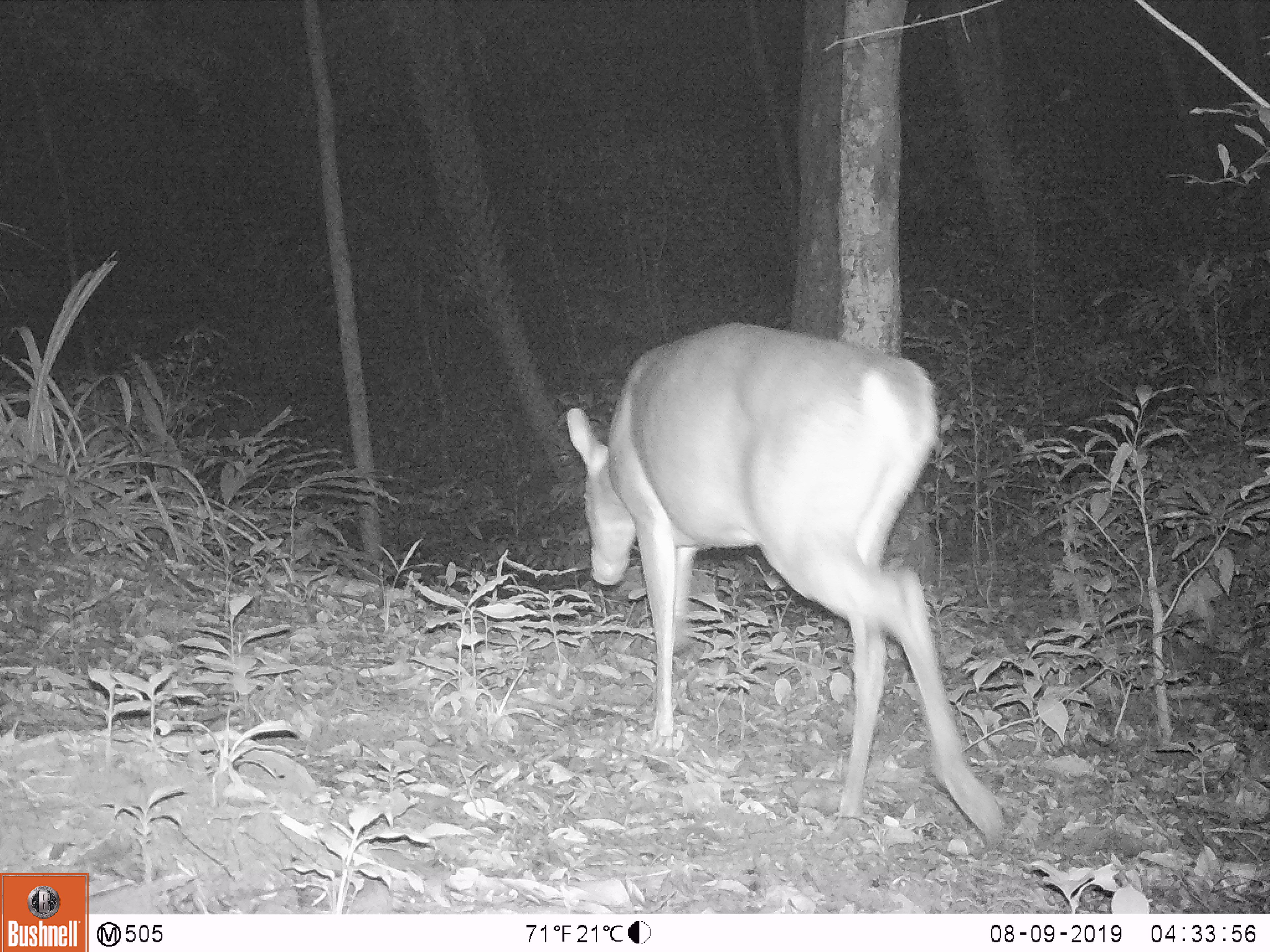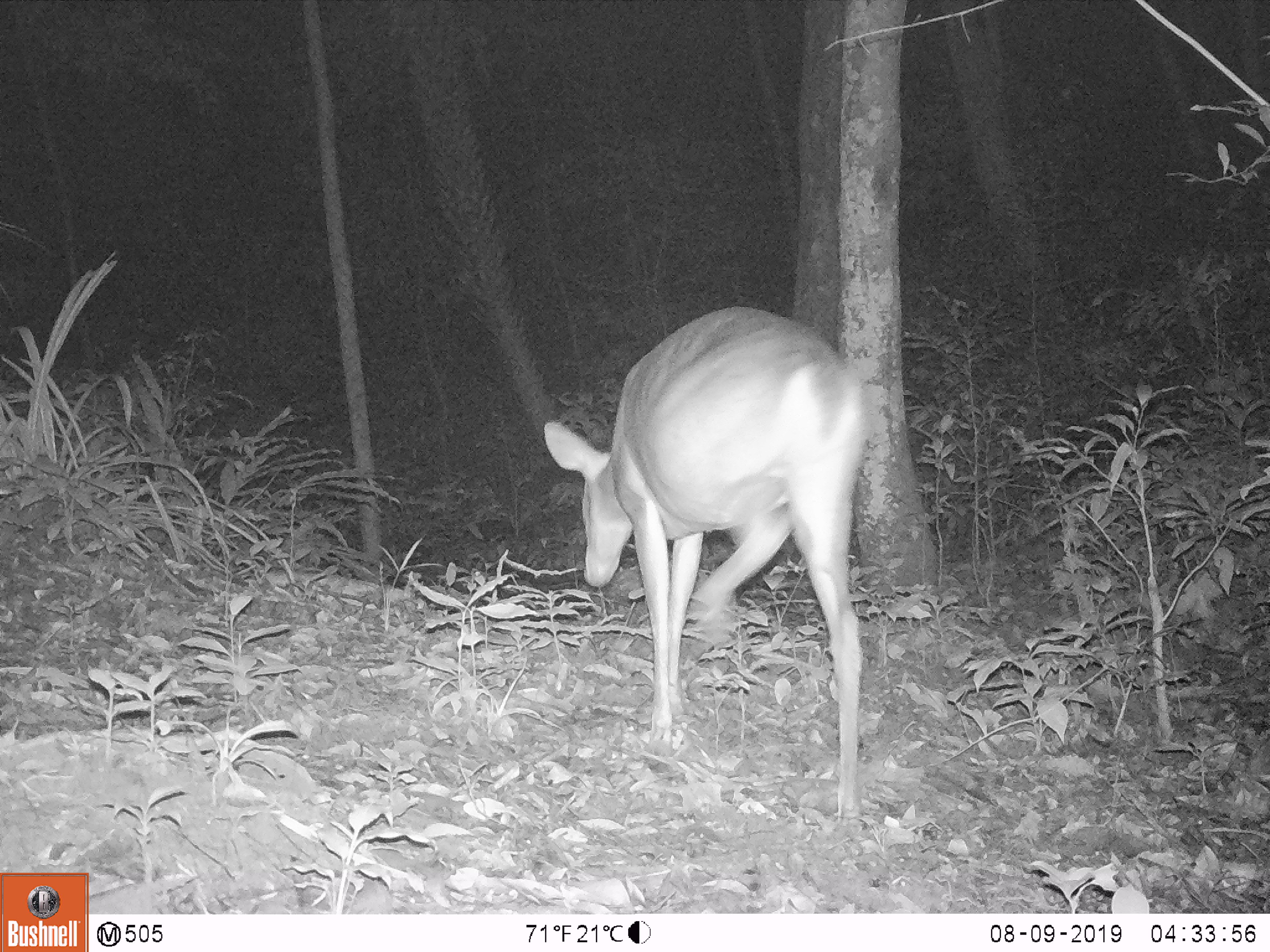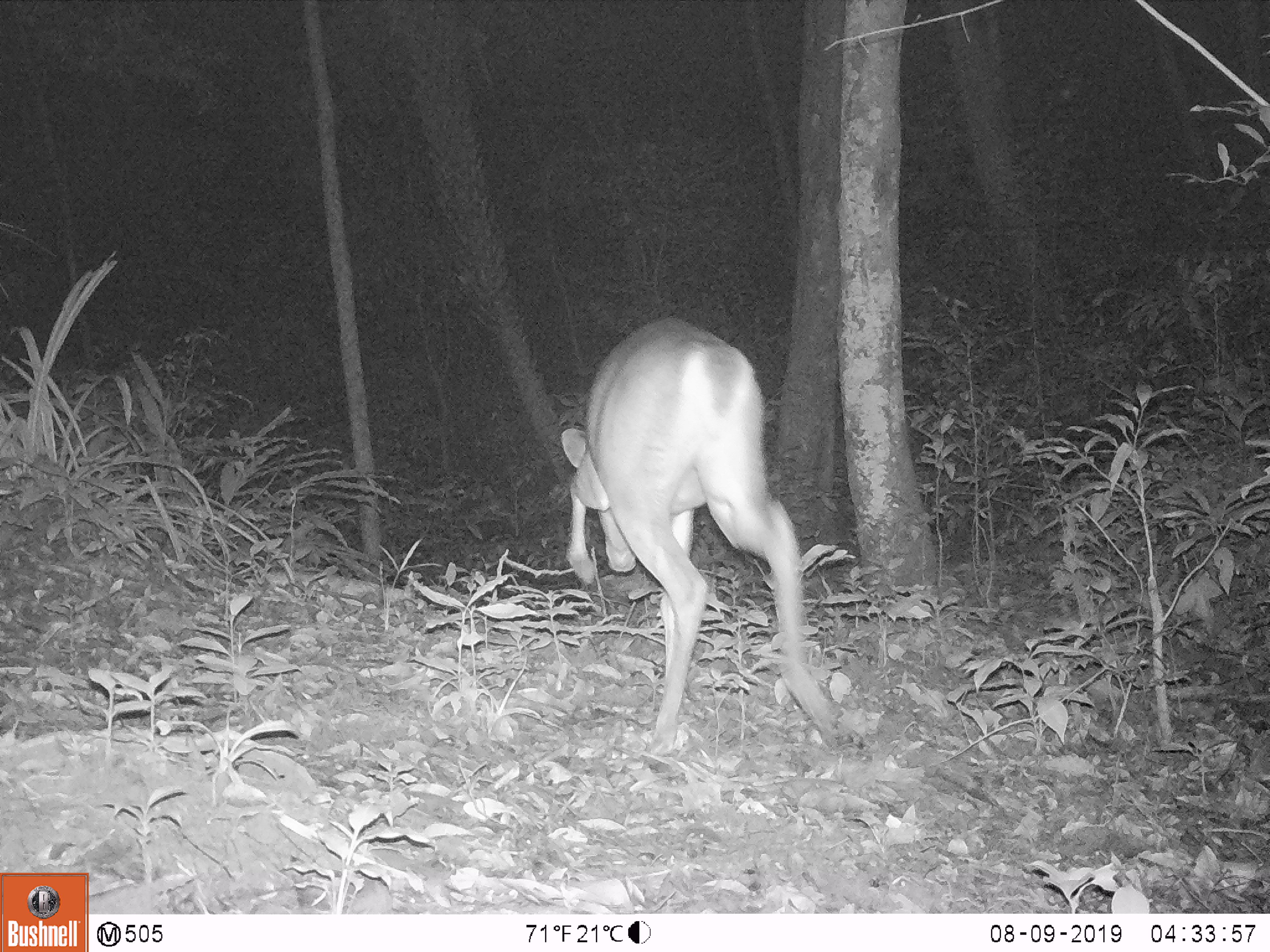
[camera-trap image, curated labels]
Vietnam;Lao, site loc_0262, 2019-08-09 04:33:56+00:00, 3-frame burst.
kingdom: Animalia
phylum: Chordata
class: Mammalia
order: Artiodactyla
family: Cervidae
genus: Muntiacus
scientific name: Muntiacus vuquangensis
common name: large-antlered muntjac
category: large antlered muntjac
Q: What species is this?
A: Large antlered muntjac (large-antlered muntjac) (Muntiacus vuquangensis).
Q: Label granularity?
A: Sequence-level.